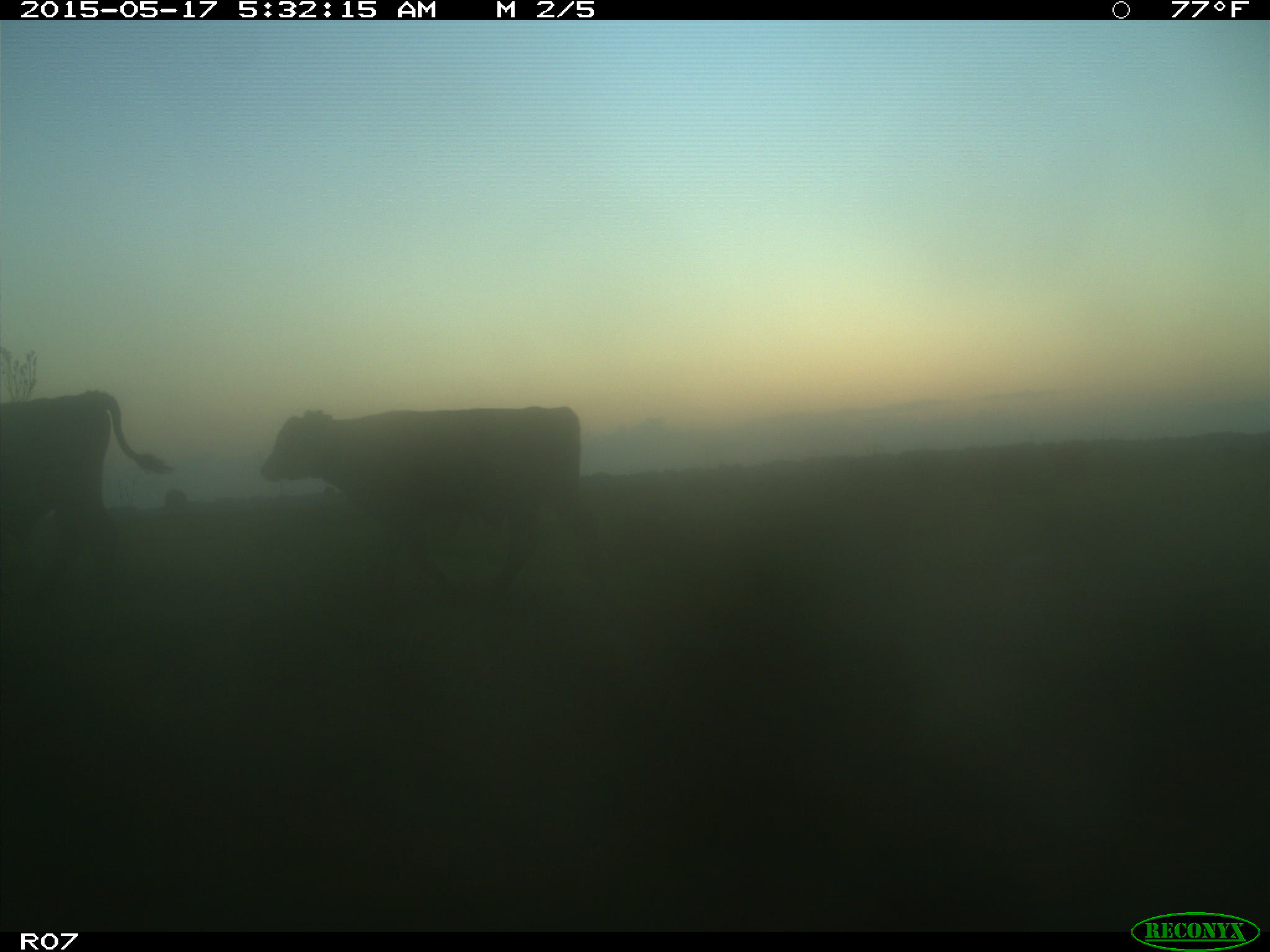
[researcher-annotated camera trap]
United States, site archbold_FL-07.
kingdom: Animalia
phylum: Chordata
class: Mammalia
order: Artiodactyla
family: Bovidae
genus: Bos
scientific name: Bos taurus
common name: domestic cow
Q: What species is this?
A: Bos taurus (domestic cow).